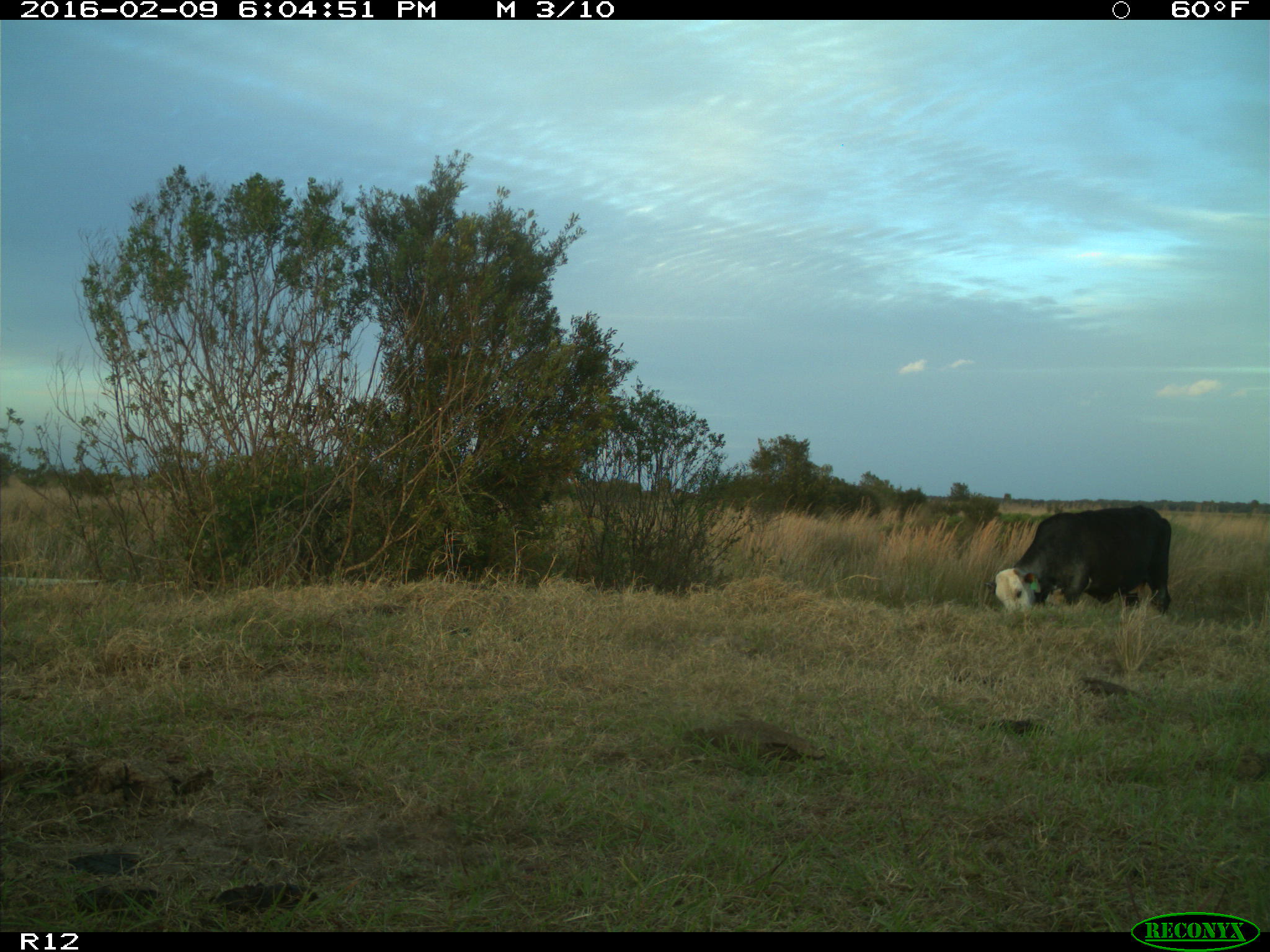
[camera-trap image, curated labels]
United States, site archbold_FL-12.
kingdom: Animalia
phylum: Chordata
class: Mammalia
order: Artiodactyla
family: Bovidae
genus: Bos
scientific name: Bos taurus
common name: domestic cow